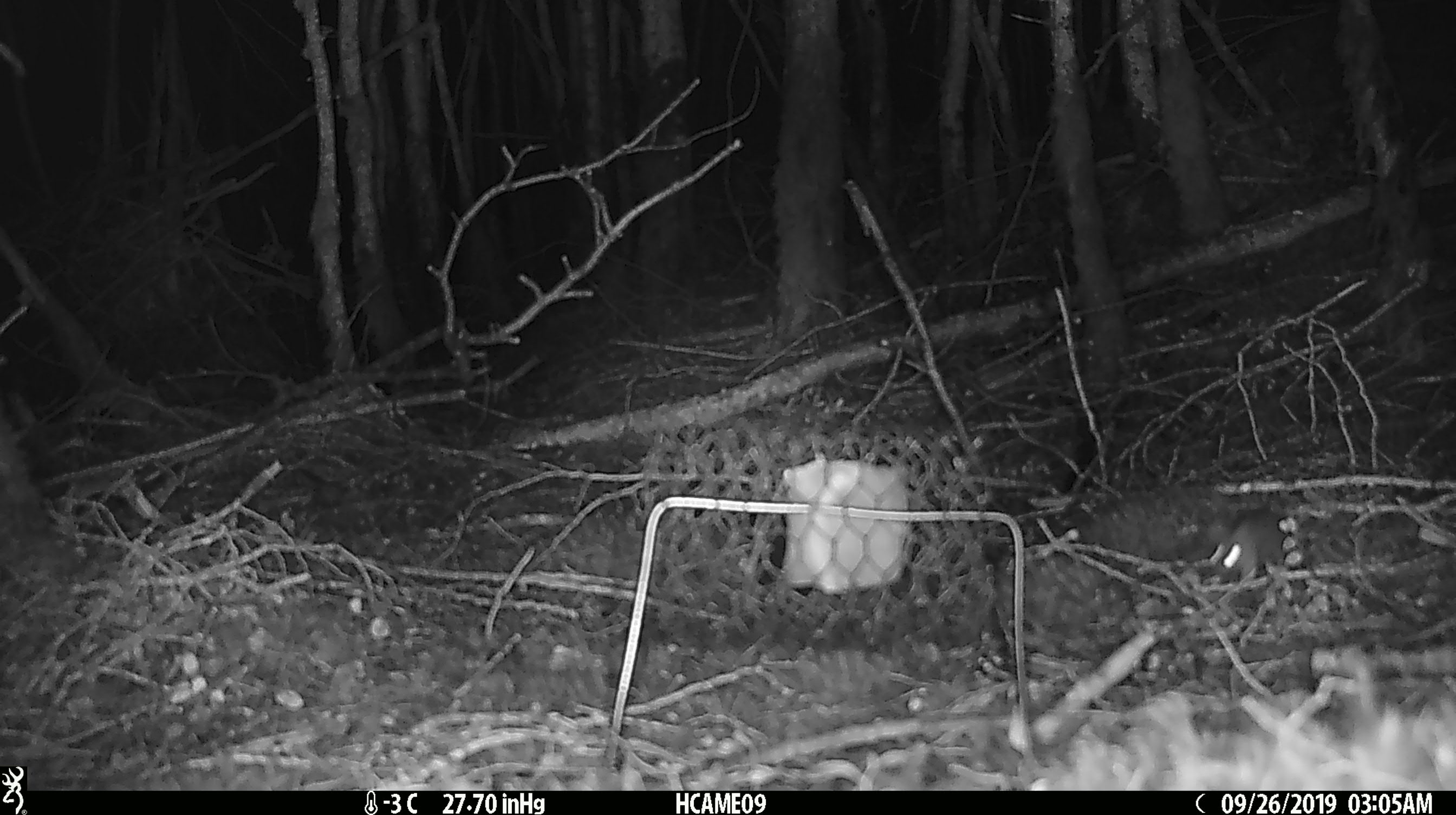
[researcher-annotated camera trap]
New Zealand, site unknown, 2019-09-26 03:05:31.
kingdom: Animalia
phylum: Chordata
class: Mammalia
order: Rodentia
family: Muridae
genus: Mus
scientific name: Mus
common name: mouse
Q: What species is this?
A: Mouse (Mus).